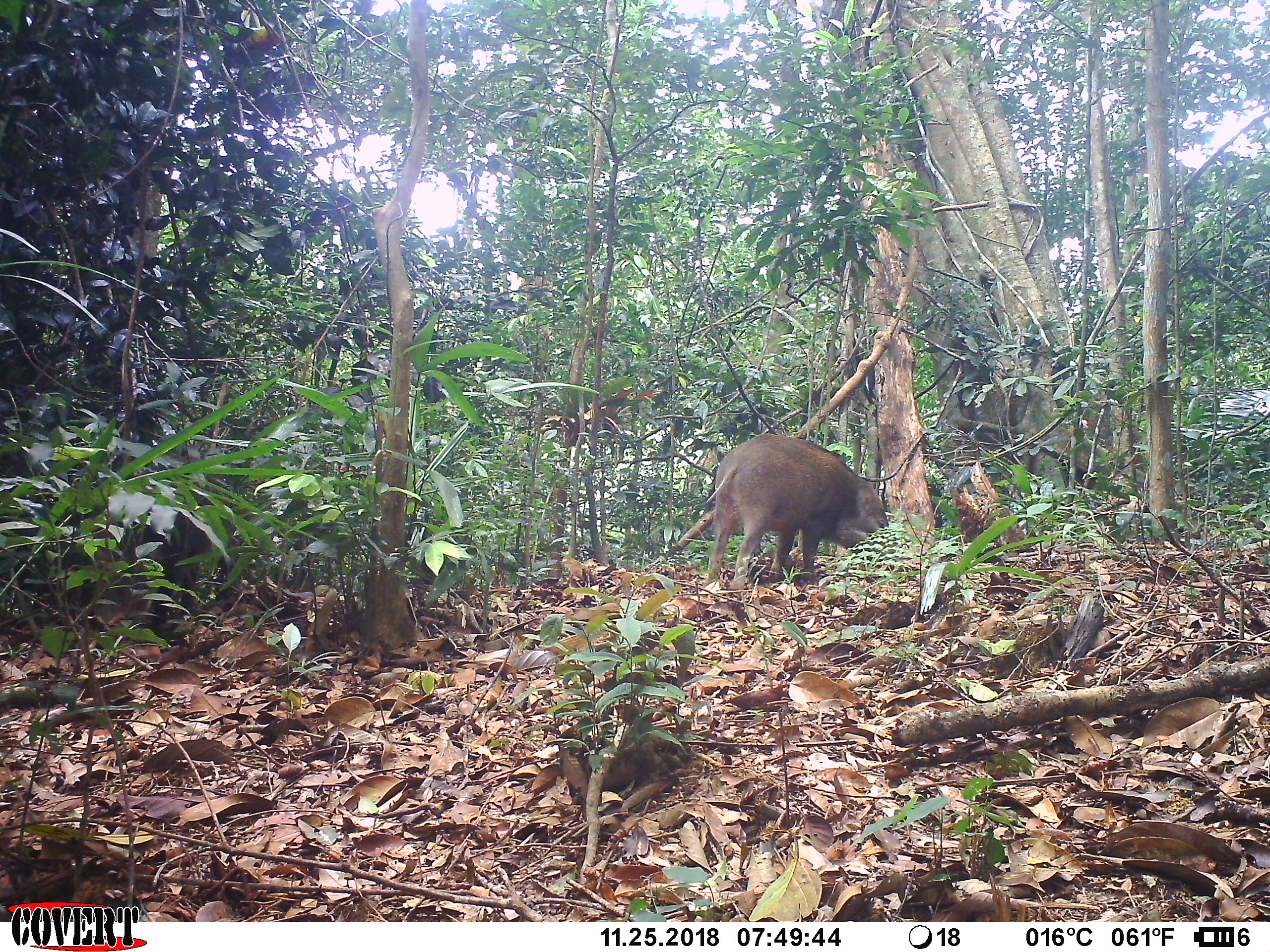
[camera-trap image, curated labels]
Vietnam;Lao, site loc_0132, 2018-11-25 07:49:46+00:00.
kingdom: Animalia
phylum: Chordata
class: Mammalia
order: Artiodactyla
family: Suidae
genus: Sus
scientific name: Sus scrofa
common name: eurasian wild pig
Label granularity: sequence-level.